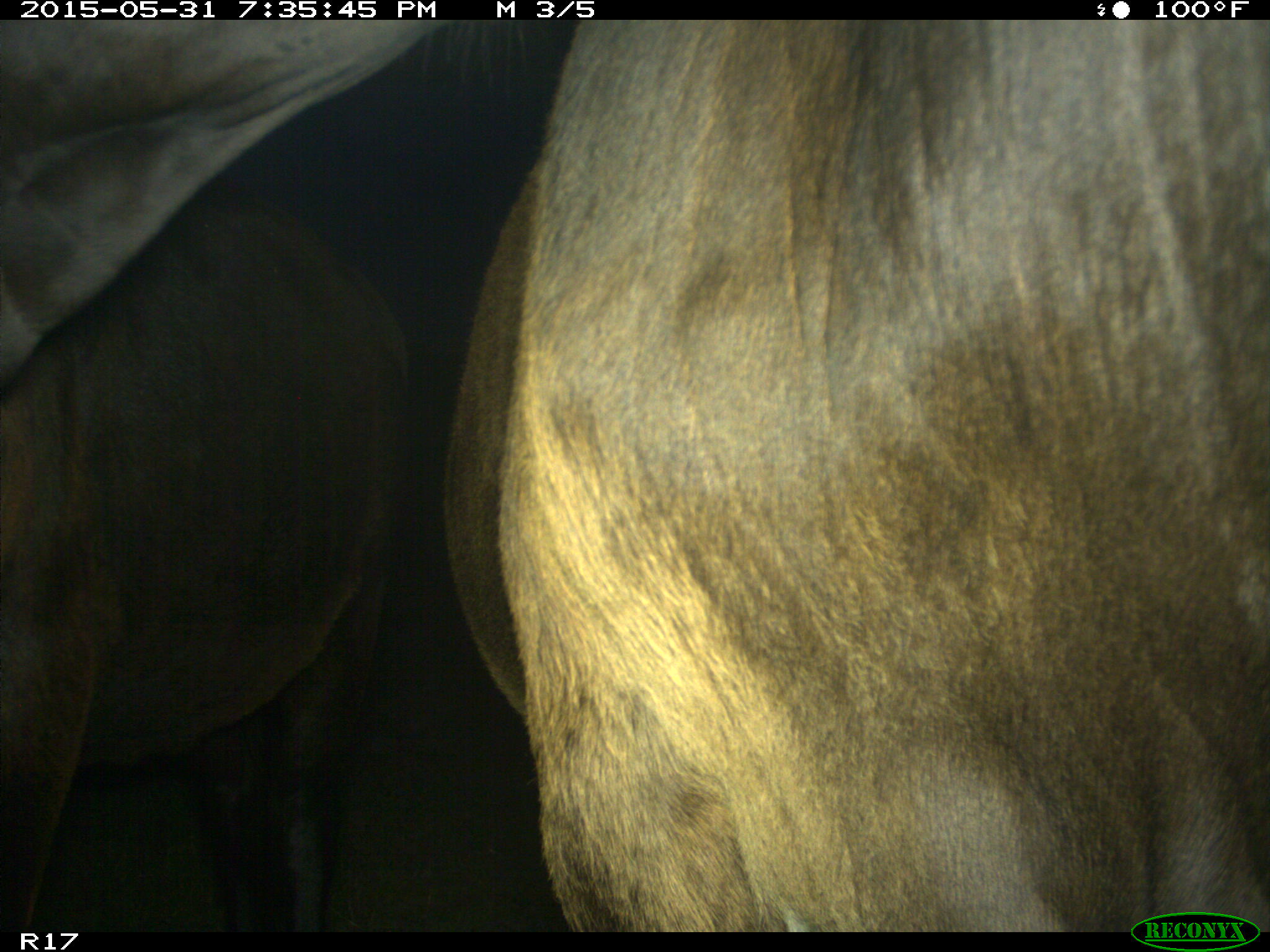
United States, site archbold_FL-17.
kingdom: Animalia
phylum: Chordata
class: Mammalia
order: Artiodactyla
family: Bovidae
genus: Bos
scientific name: Bos taurus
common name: domestic cow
Bos taurus (domestic cow).